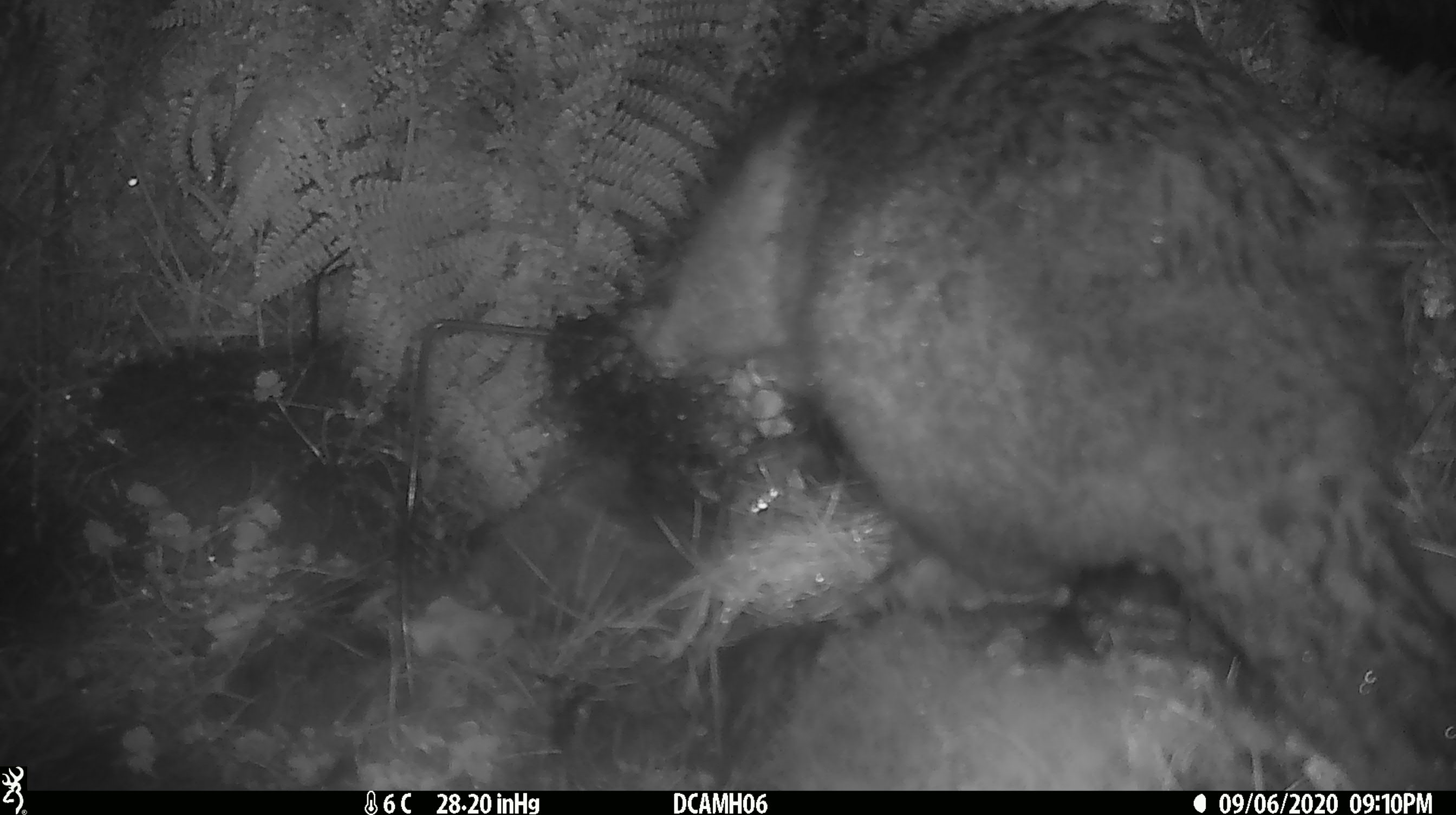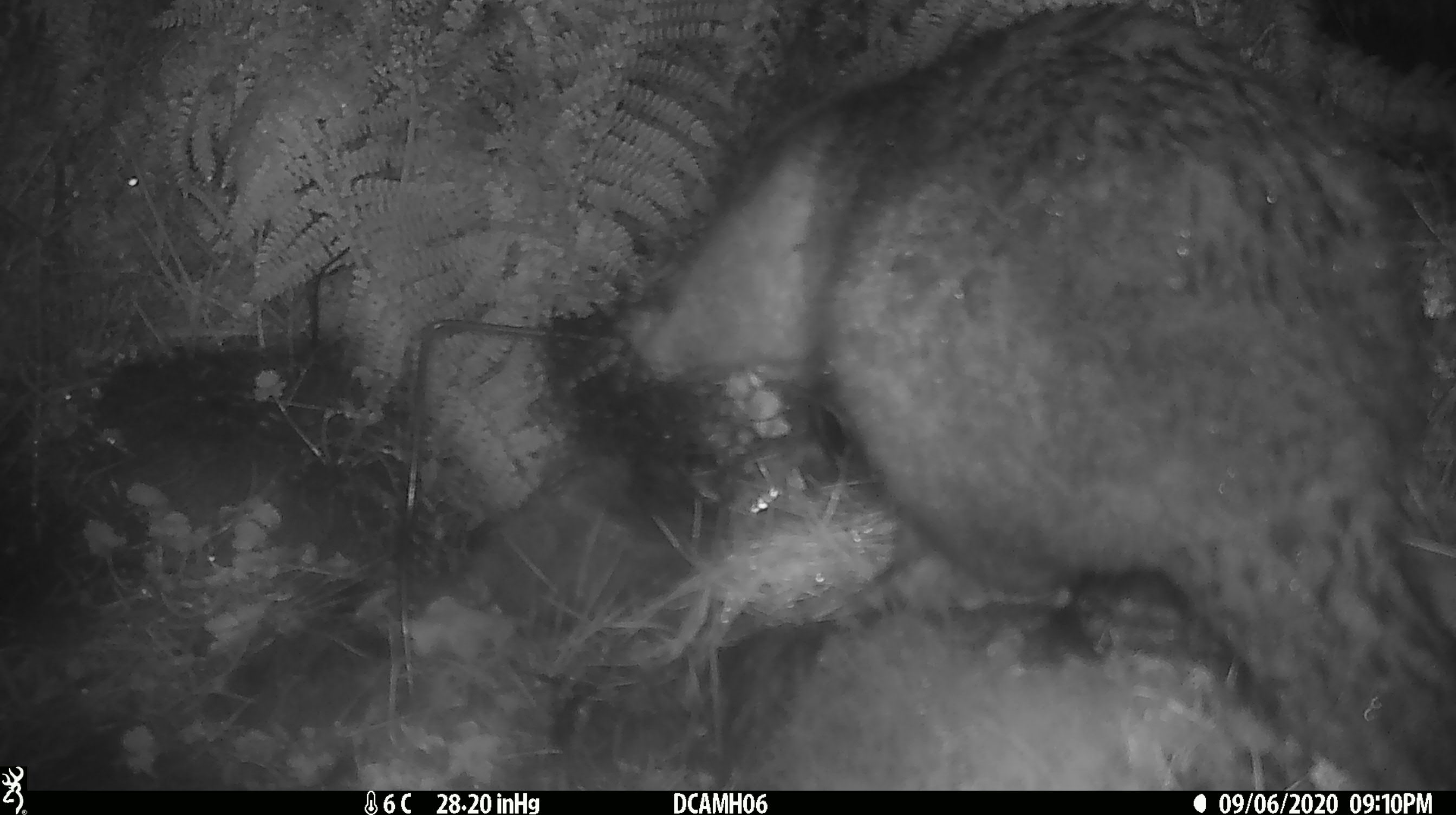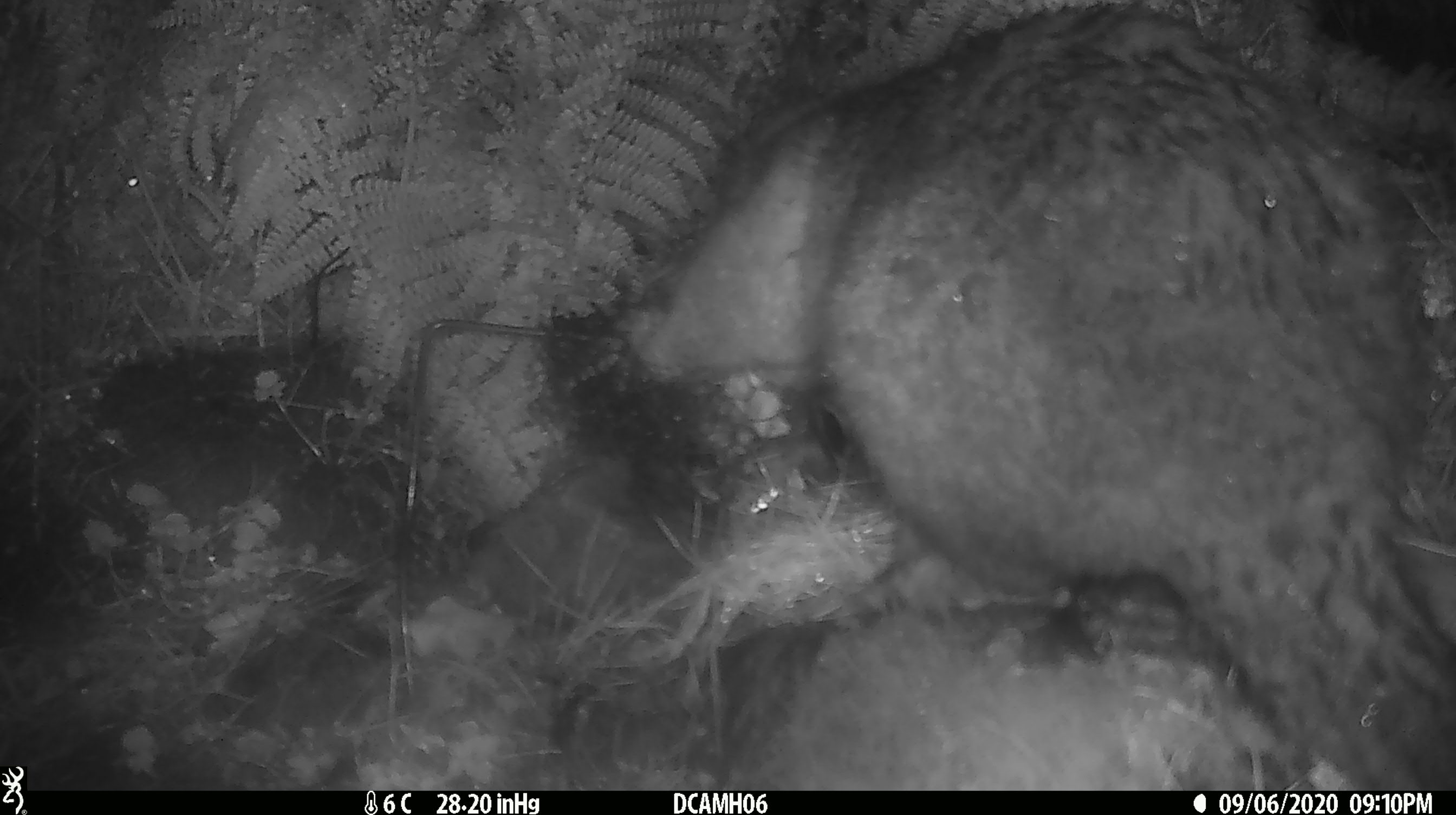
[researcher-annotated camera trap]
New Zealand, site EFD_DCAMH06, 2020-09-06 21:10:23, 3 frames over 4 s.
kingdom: Animalia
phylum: Chordata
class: Mammalia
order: Diprotodontia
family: Phalangeridae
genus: Trichosurus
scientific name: Trichosurus vulpecula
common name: common brushtail possum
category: possum